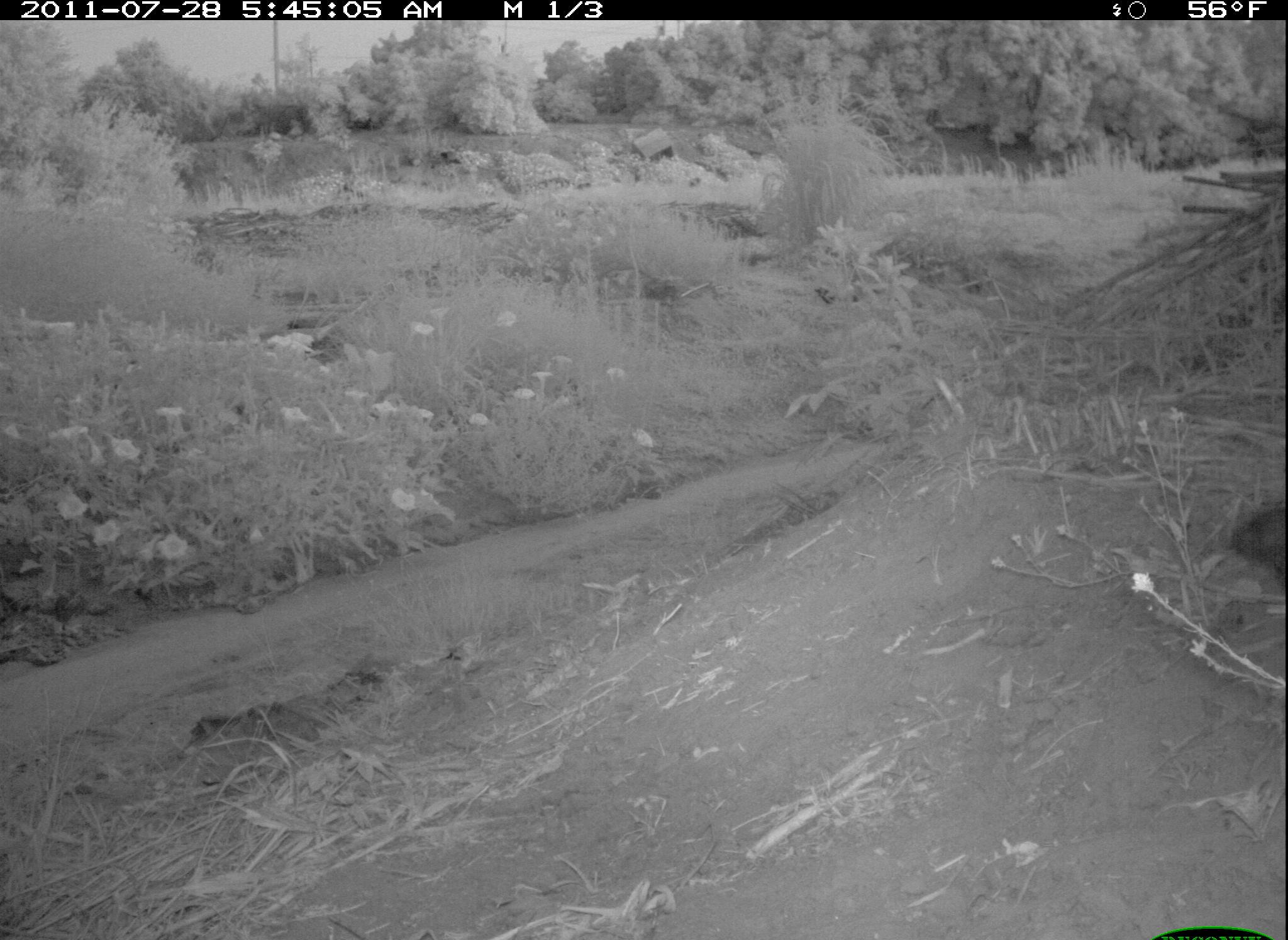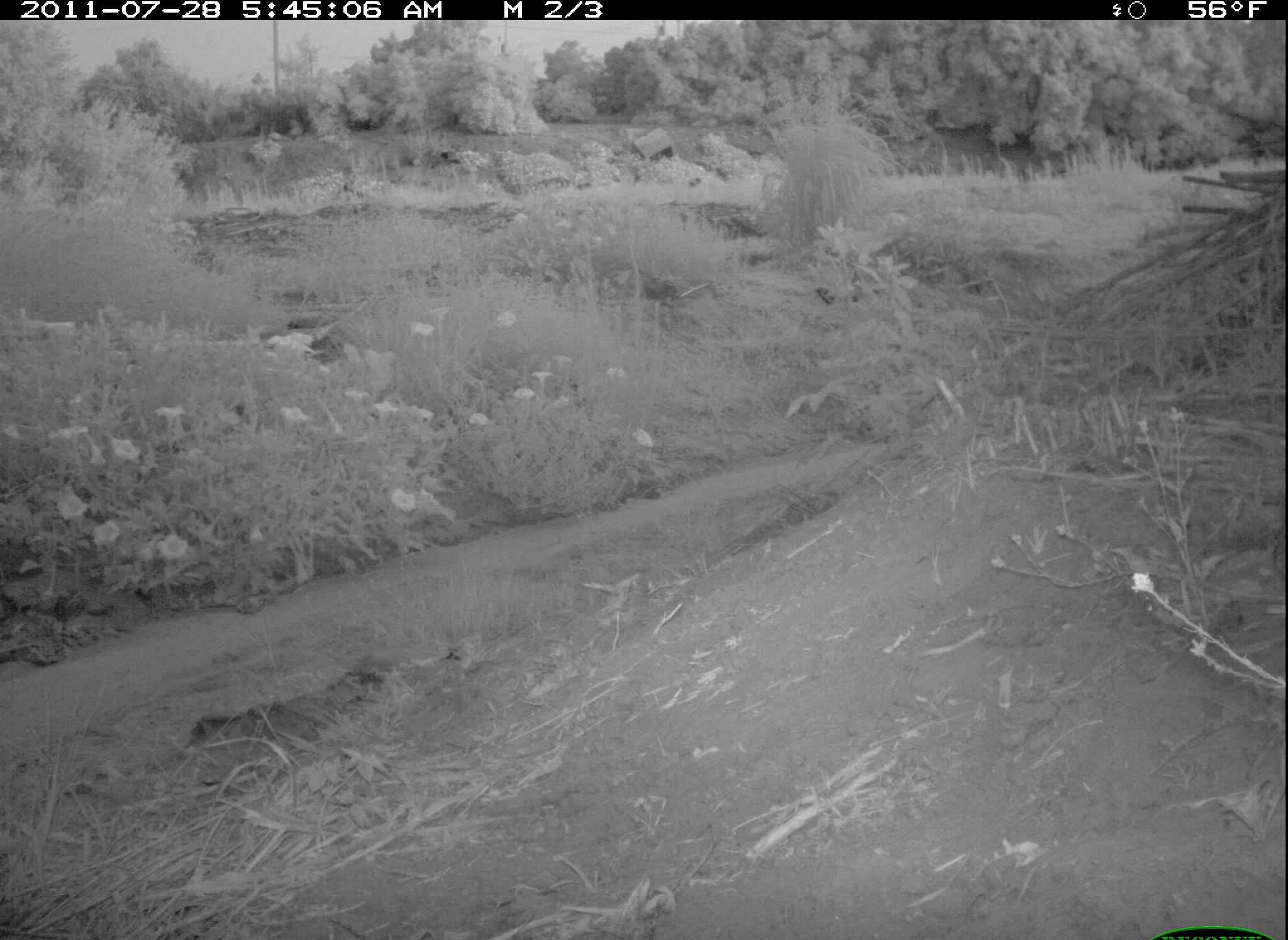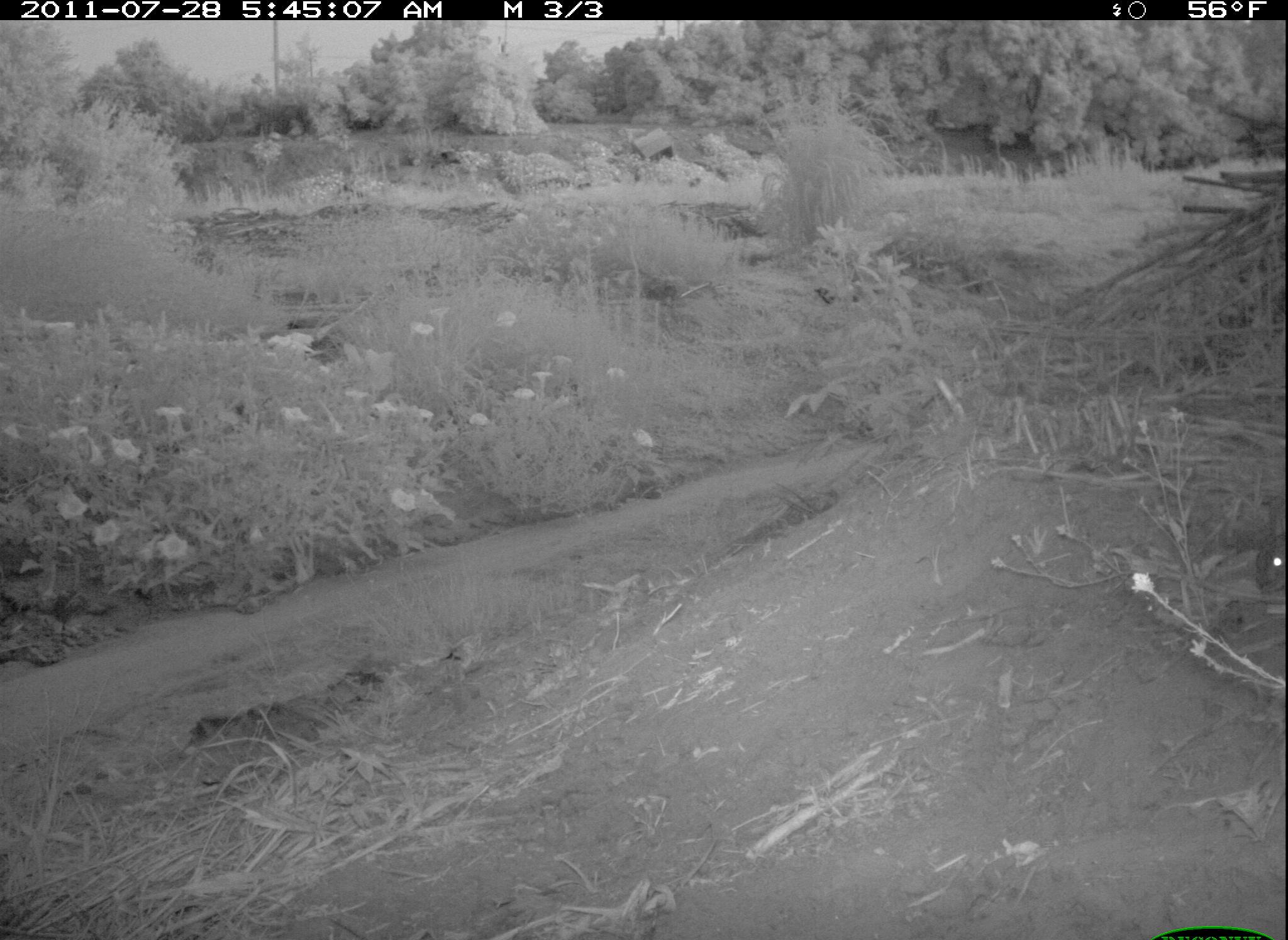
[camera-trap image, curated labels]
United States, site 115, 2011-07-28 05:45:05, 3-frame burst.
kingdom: Animalia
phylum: Chordata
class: Mammalia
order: Lagomorpha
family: Leporidae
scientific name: Leporidae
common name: rabbits and hares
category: rabbit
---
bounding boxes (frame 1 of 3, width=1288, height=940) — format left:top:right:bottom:
rabbit: 1216:475:1287:603